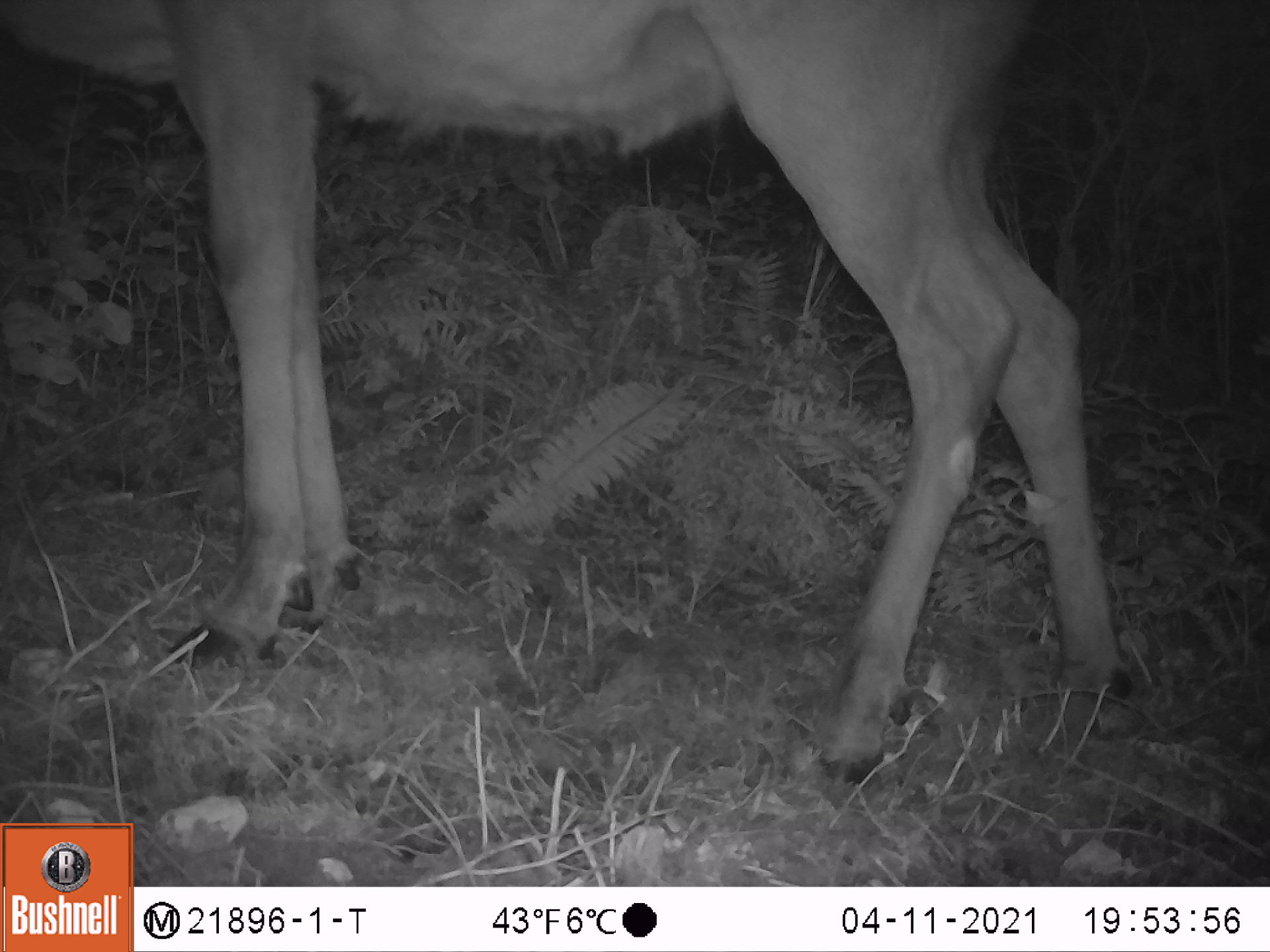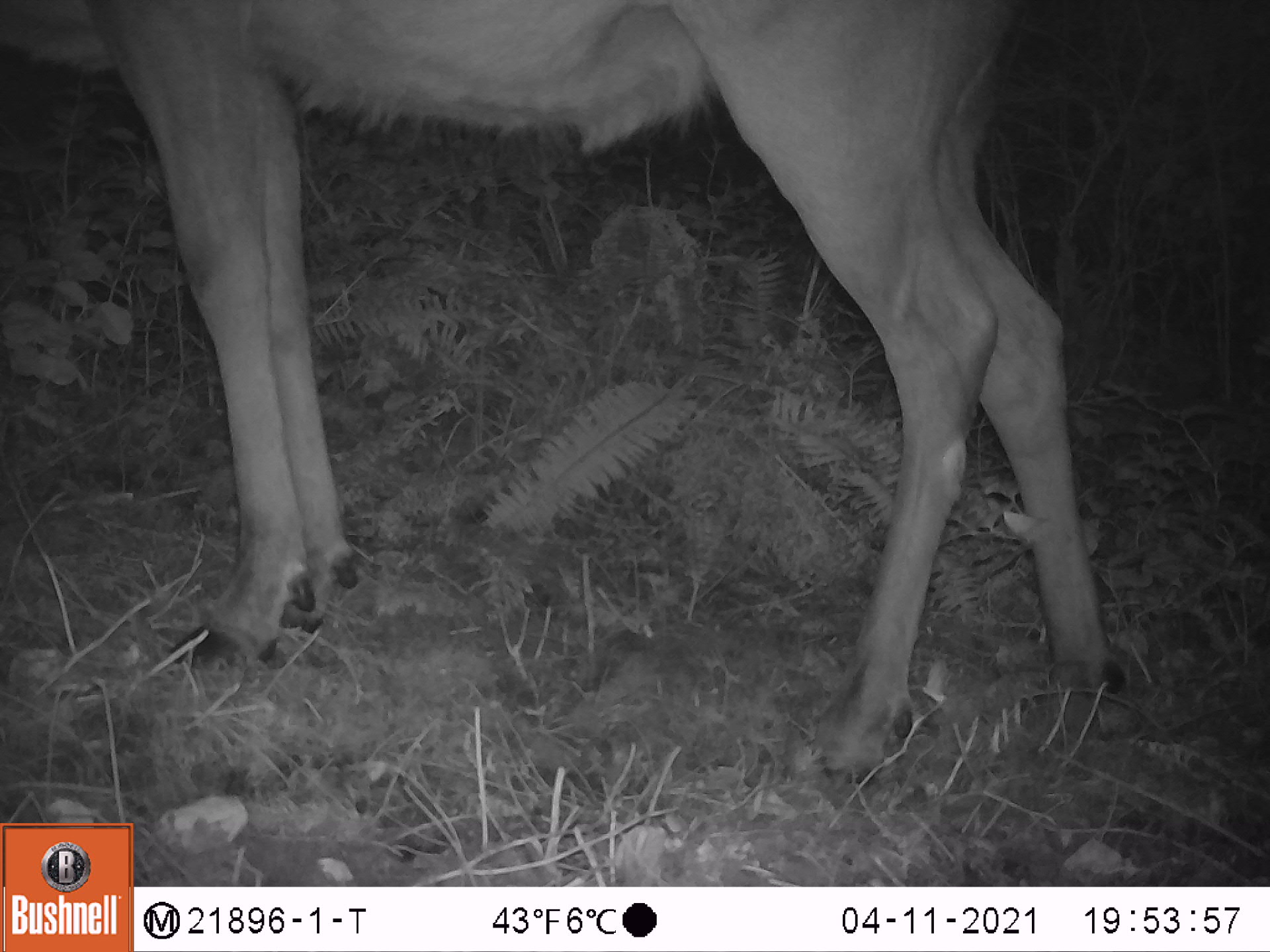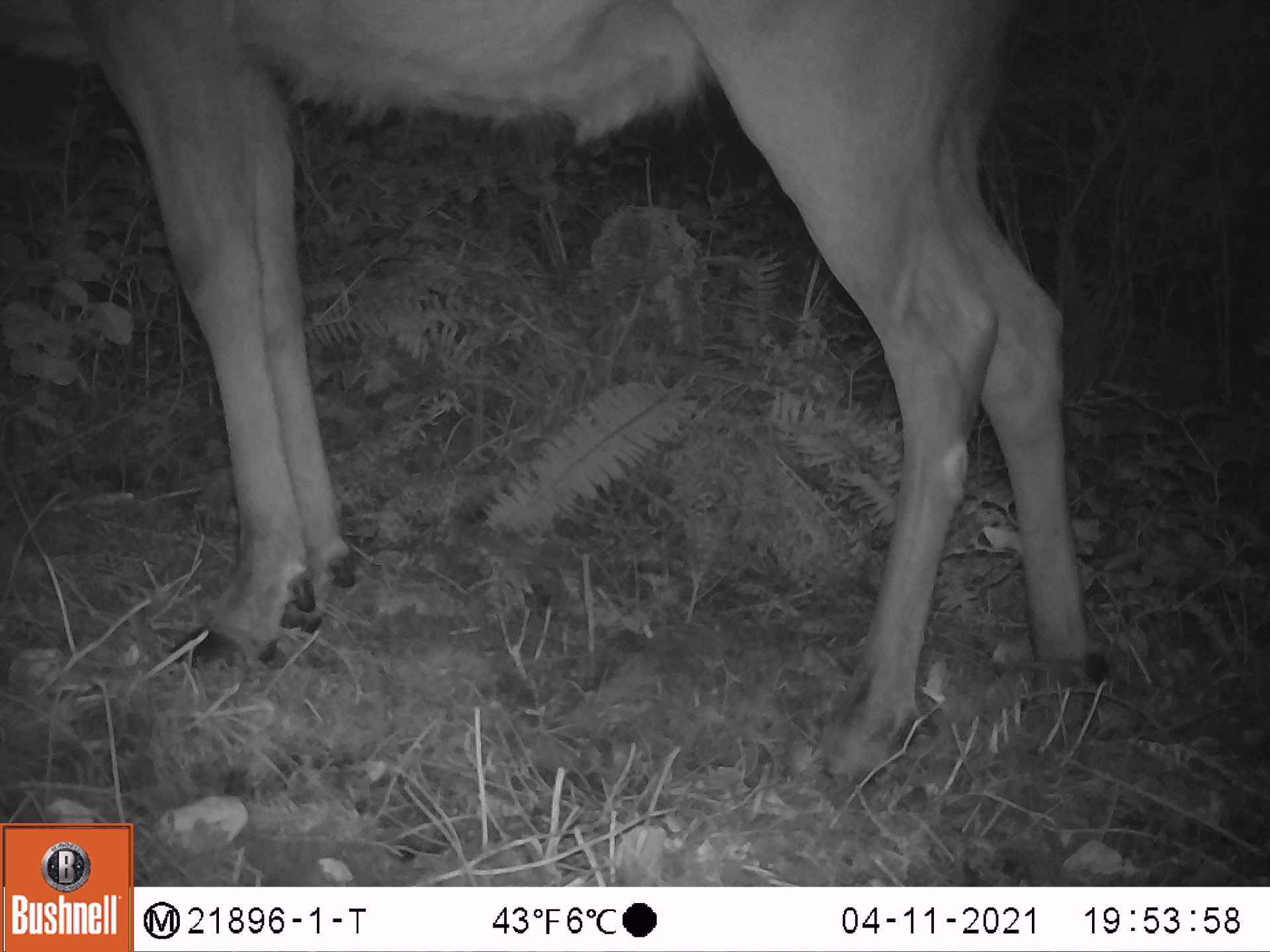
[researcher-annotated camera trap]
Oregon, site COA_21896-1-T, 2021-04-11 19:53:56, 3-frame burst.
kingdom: Animalia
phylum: Chordata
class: Mammalia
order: Artiodactyla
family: Cervidae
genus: Cervus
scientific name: Cervus canadensis roosevelti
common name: roosevelt elk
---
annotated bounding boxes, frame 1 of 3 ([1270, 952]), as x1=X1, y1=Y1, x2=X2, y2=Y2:
roosevelt elk: x1=8, y1=4, x2=1132, y2=784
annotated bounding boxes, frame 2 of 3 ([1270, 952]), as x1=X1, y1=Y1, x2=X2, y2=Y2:
roosevelt elk: x1=5, y1=3, x2=1132, y2=781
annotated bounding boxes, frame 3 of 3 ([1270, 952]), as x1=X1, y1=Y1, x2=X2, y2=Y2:
roosevelt elk: x1=3, y1=1, x2=1110, y2=786